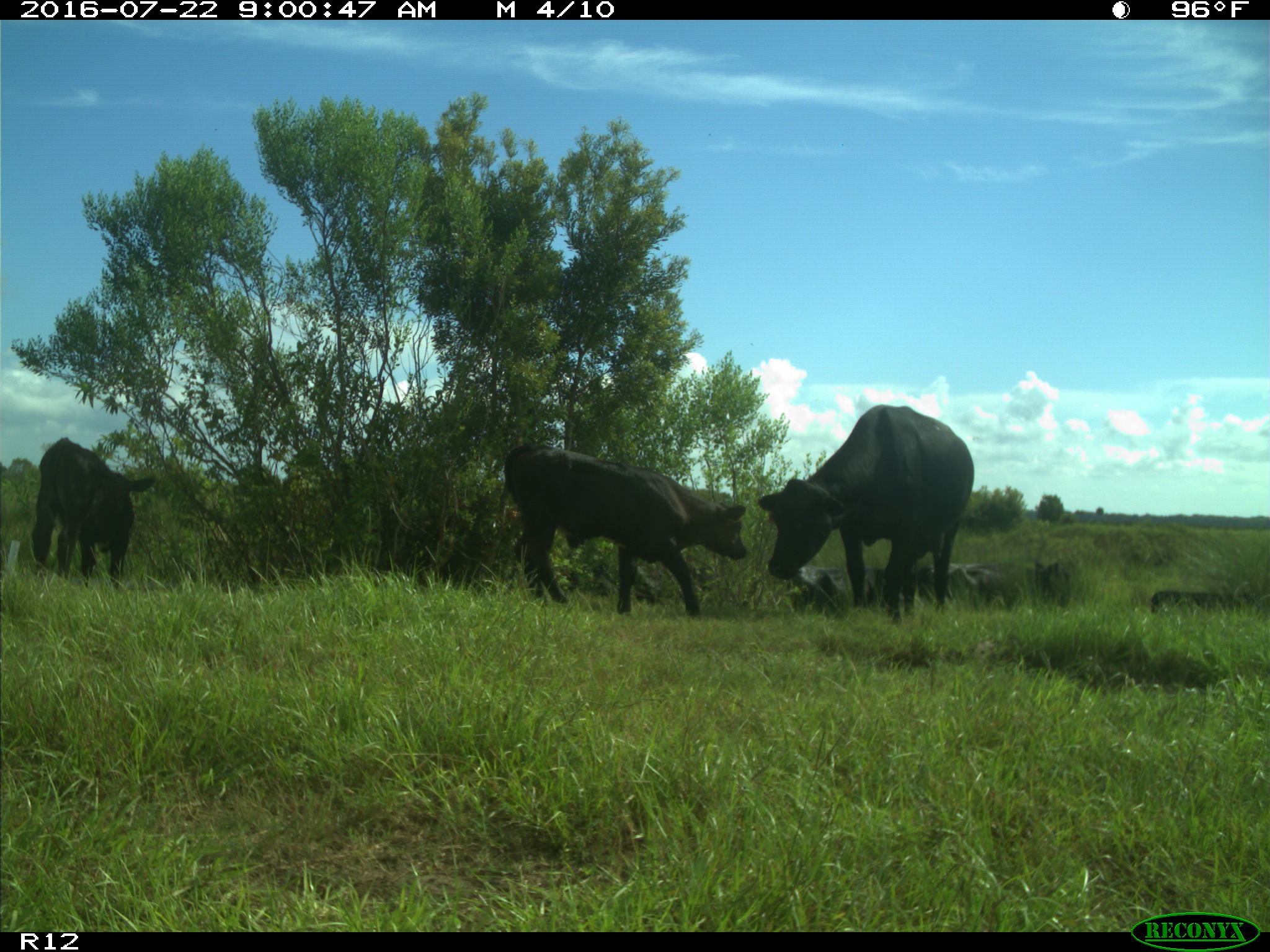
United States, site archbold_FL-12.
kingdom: Animalia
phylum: Chordata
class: Mammalia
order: Artiodactyla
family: Bovidae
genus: Bos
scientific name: Bos taurus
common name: domestic cow